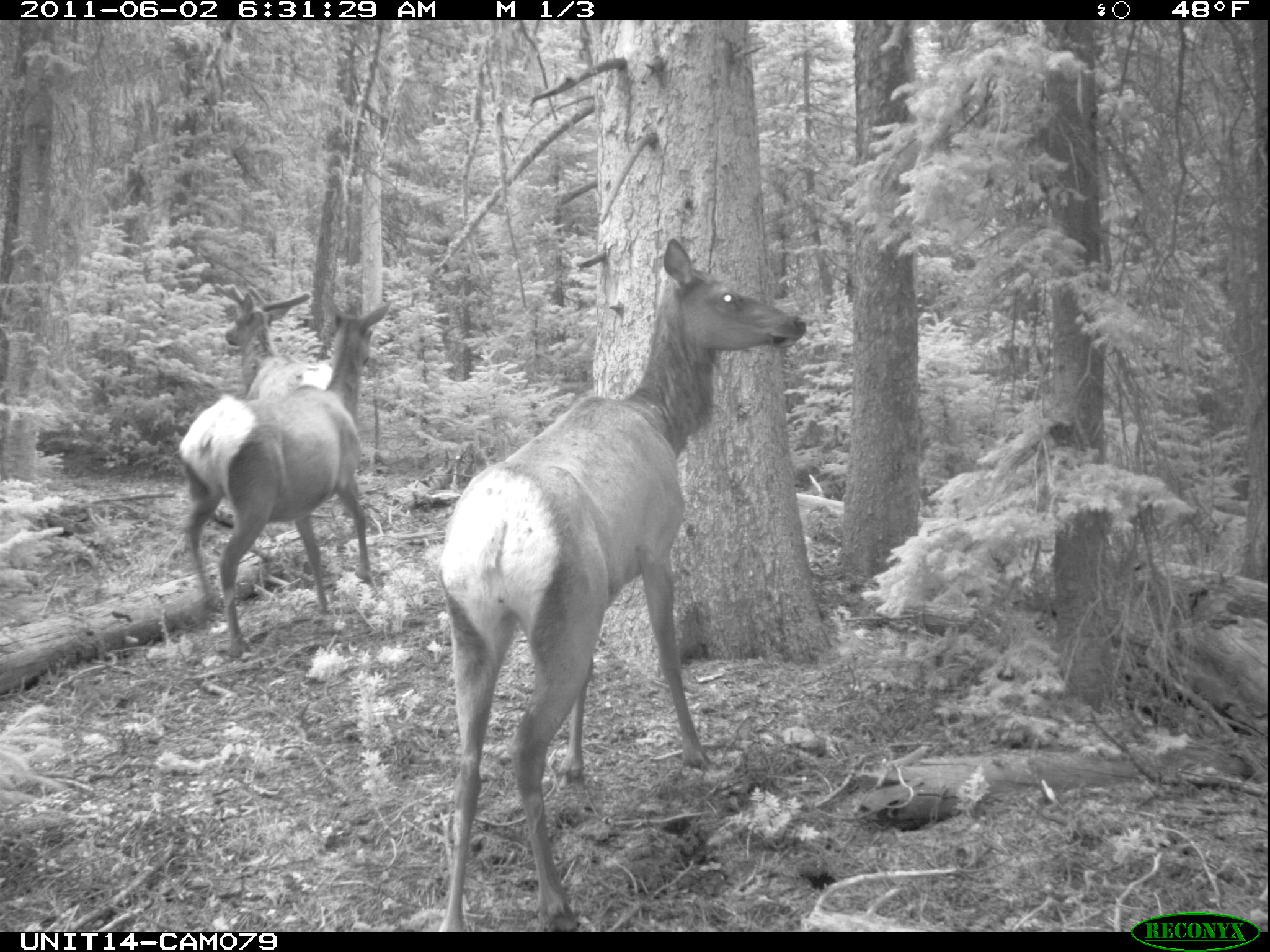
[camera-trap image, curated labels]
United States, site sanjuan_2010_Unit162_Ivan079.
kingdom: Animalia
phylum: Chordata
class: Mammalia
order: Artiodactyla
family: Cervidae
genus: Cervus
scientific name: Cervus elaphus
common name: red deer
Cervus elaphus (red deer).